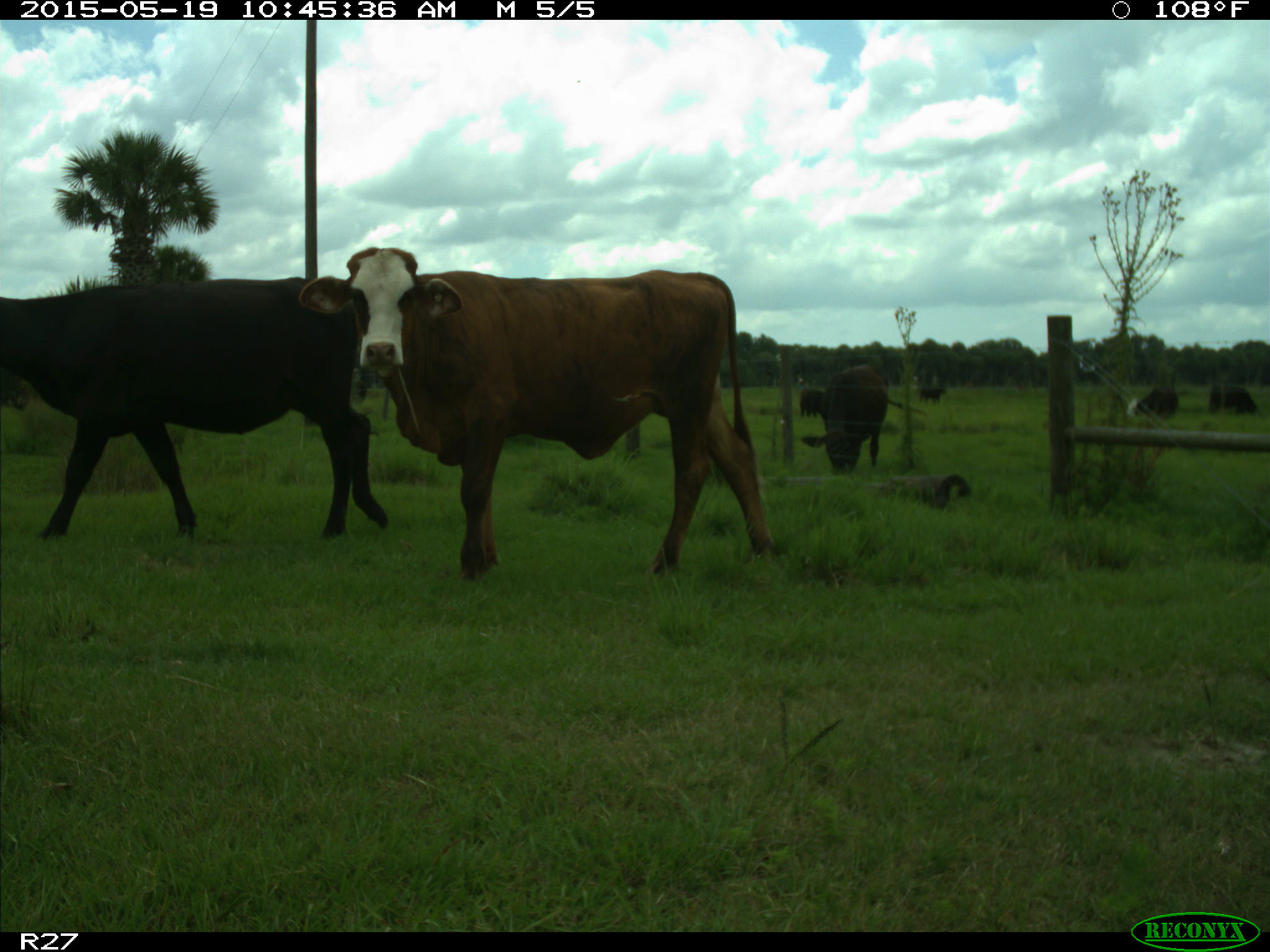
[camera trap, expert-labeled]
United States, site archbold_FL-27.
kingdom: Animalia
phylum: Chordata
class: Mammalia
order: Artiodactyla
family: Bovidae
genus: Bos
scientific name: Bos taurus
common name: domestic cow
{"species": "Bos taurus (domestic cow)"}